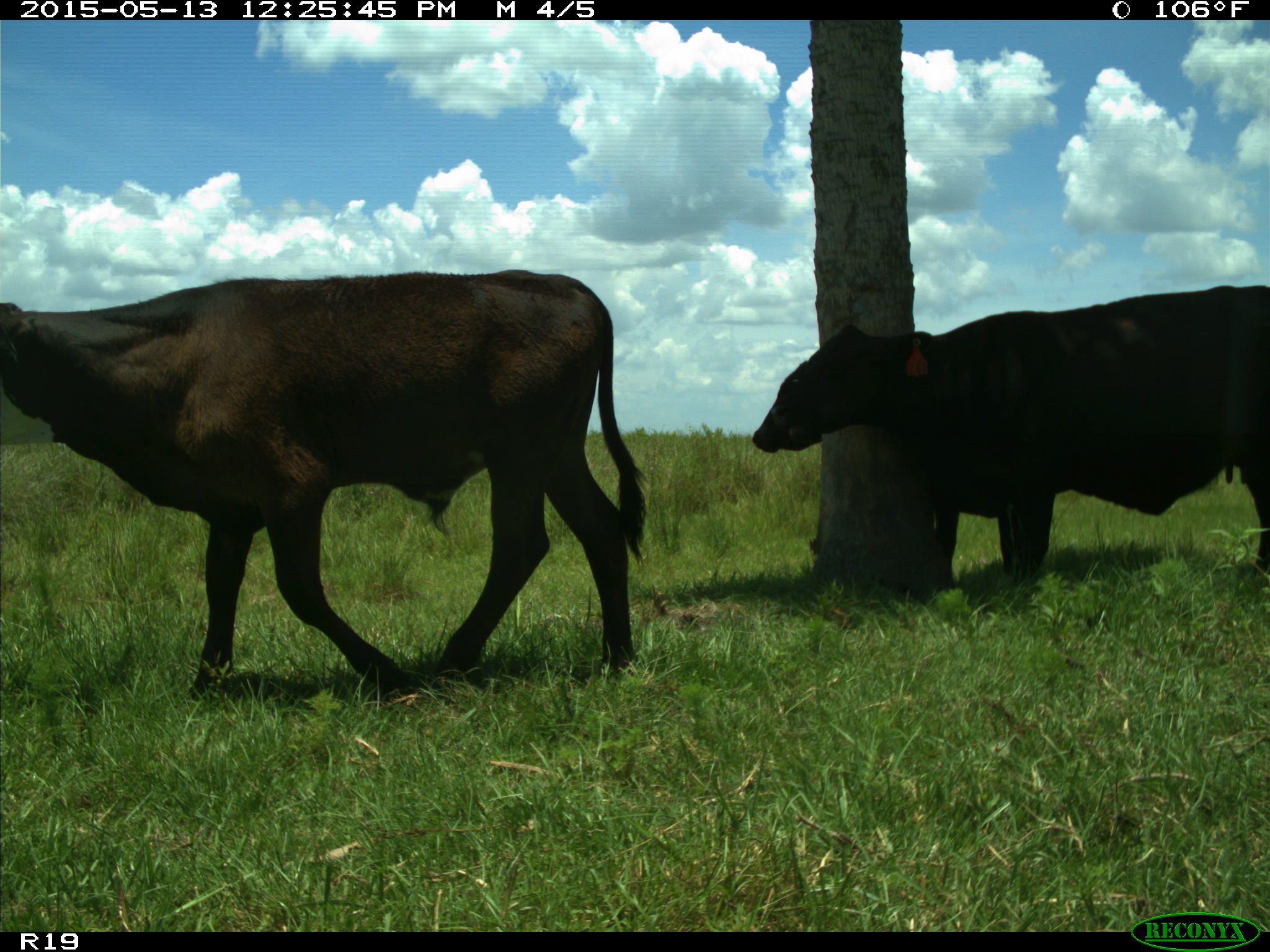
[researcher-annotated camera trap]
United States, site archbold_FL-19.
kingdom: Animalia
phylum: Chordata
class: Mammalia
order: Artiodactyla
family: Bovidae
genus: Bos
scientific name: Bos taurus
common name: domestic cow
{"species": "Bos taurus (domestic cow)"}